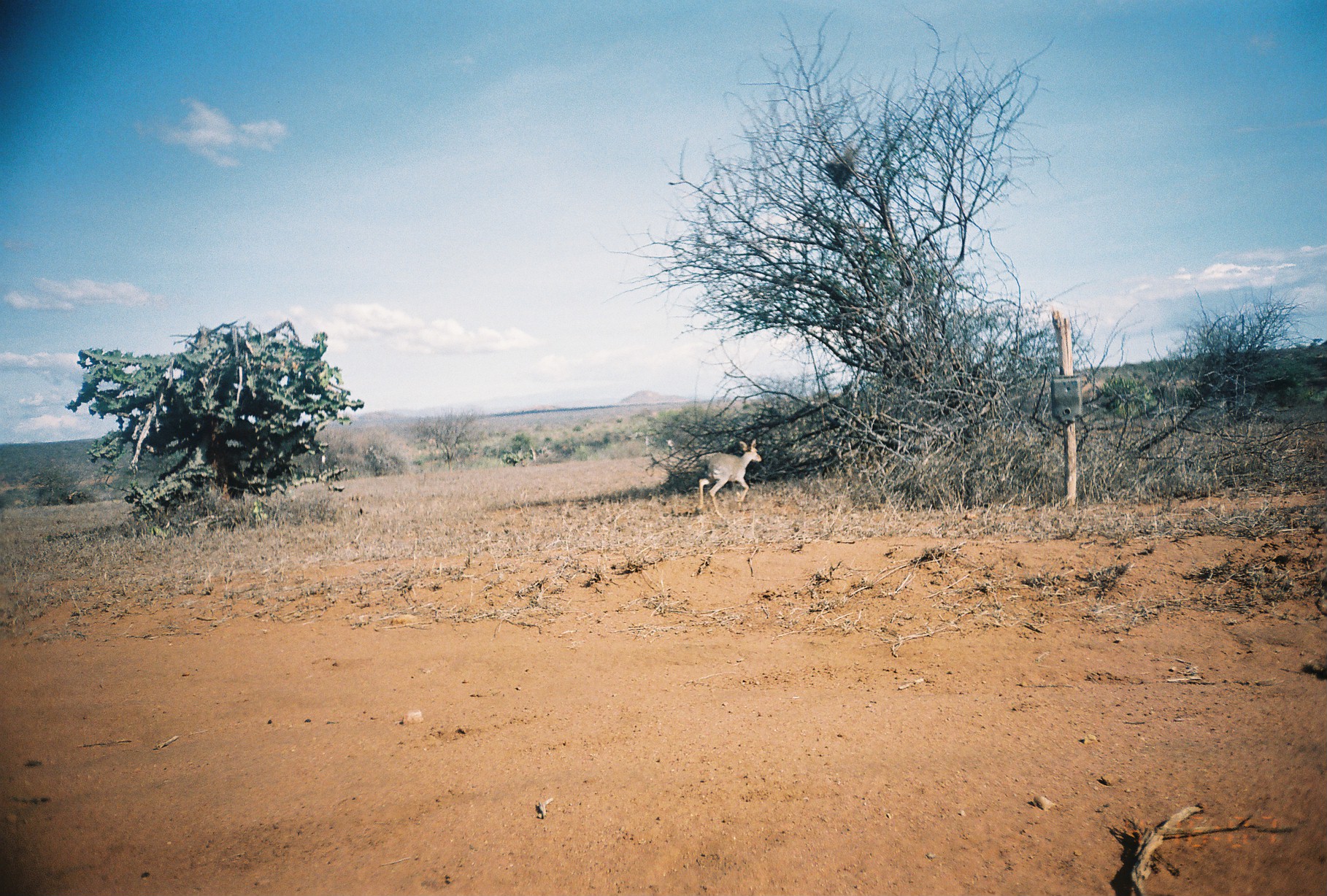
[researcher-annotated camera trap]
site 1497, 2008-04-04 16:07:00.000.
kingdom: Animalia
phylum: Chordata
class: Mammalia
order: Artiodactyla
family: Bovidae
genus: Madoqua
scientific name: Madoqua guentheri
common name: günther's dik-dik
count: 1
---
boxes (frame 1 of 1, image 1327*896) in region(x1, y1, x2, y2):
madoqua guentheri: region(695, 439, 761, 517)